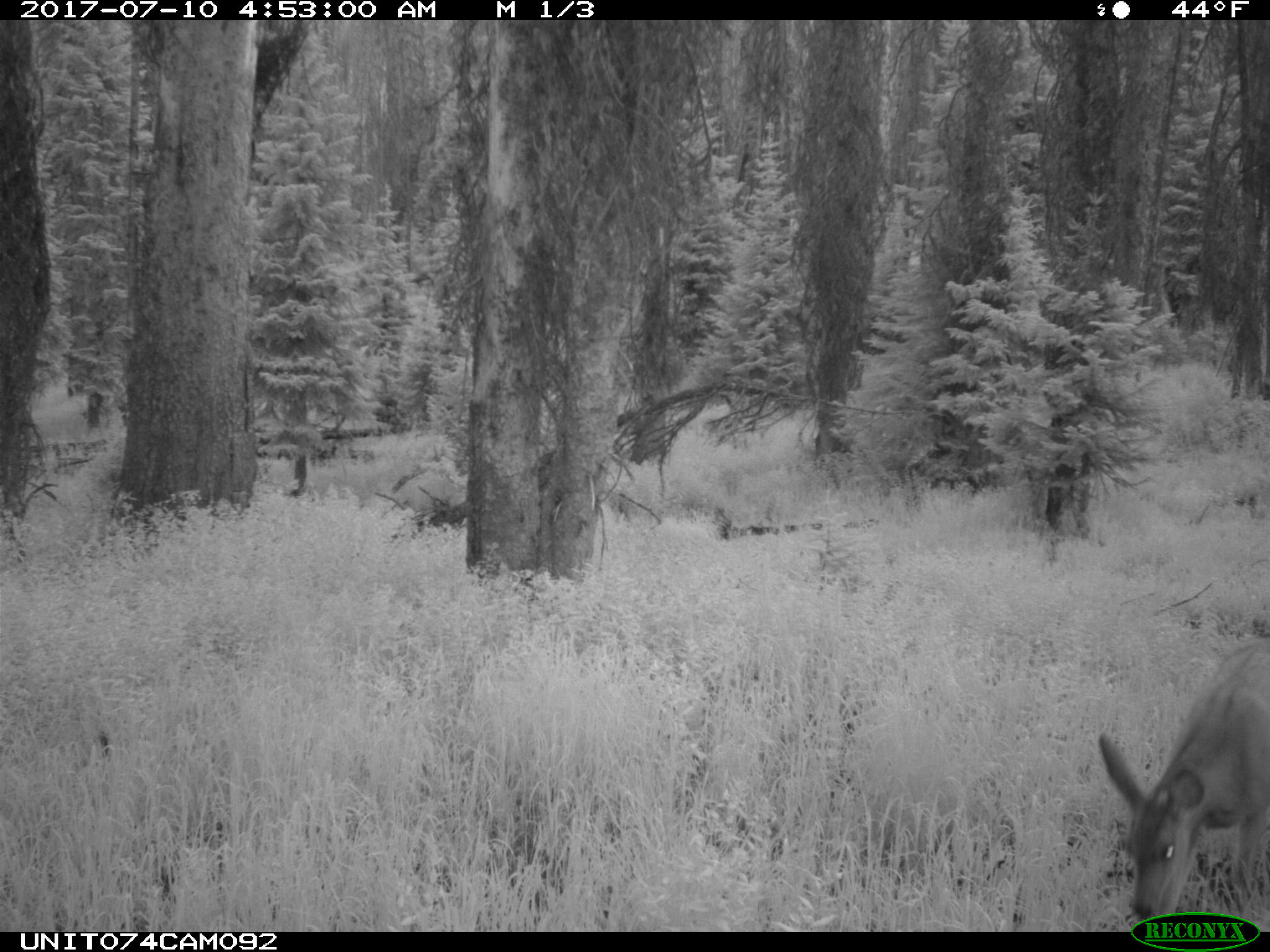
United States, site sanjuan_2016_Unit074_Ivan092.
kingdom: Animalia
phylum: Chordata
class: Mammalia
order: Artiodactyla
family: Cervidae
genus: Odocoileus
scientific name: Odocoileus hemionus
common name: mule deer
Odocoileus hemionus (mule deer).